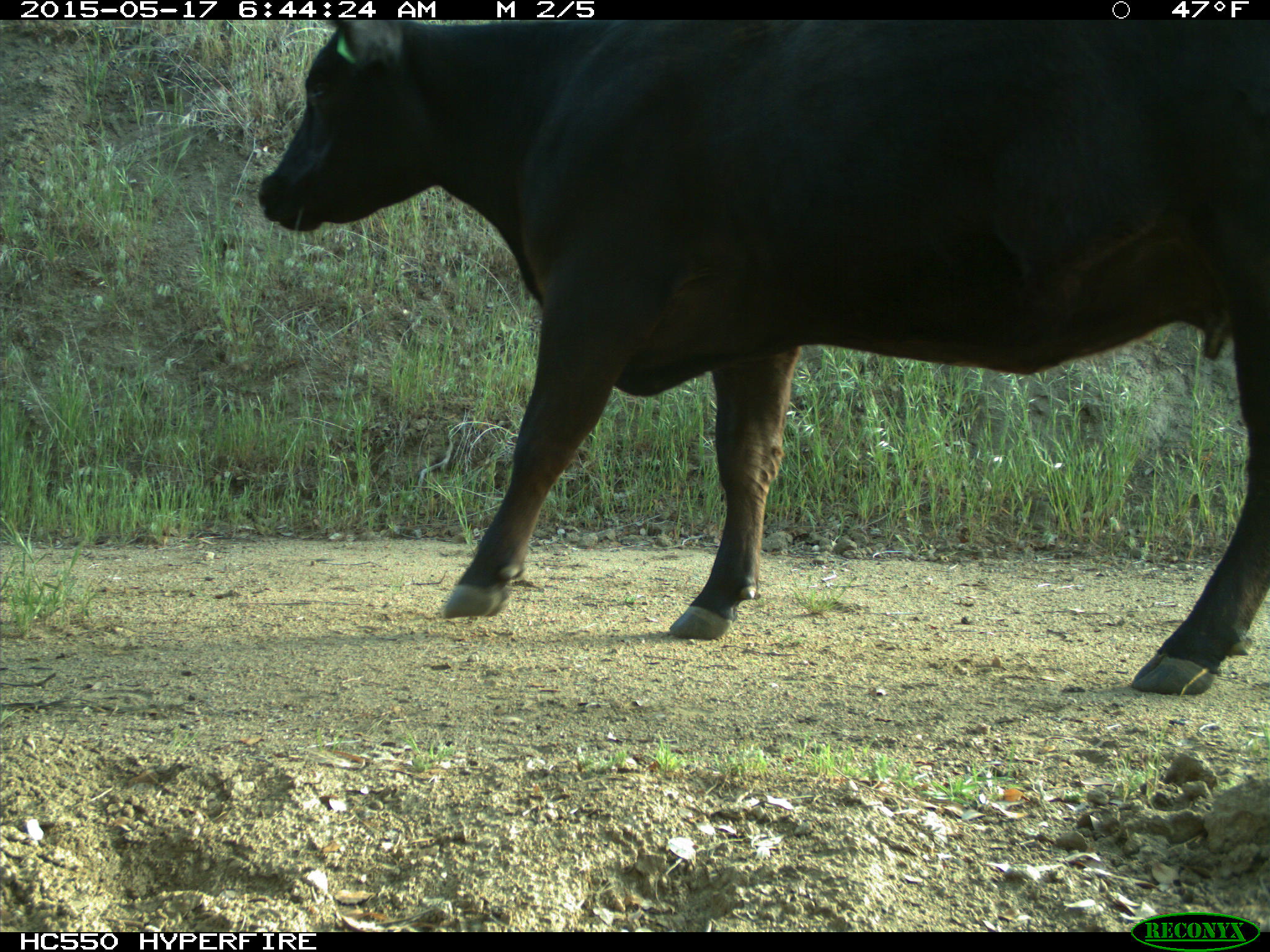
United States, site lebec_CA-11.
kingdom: Animalia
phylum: Chordata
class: Mammalia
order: Artiodactyla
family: Bovidae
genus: Bos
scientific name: Bos taurus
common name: domestic cow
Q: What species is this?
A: Bos taurus (domestic cow).